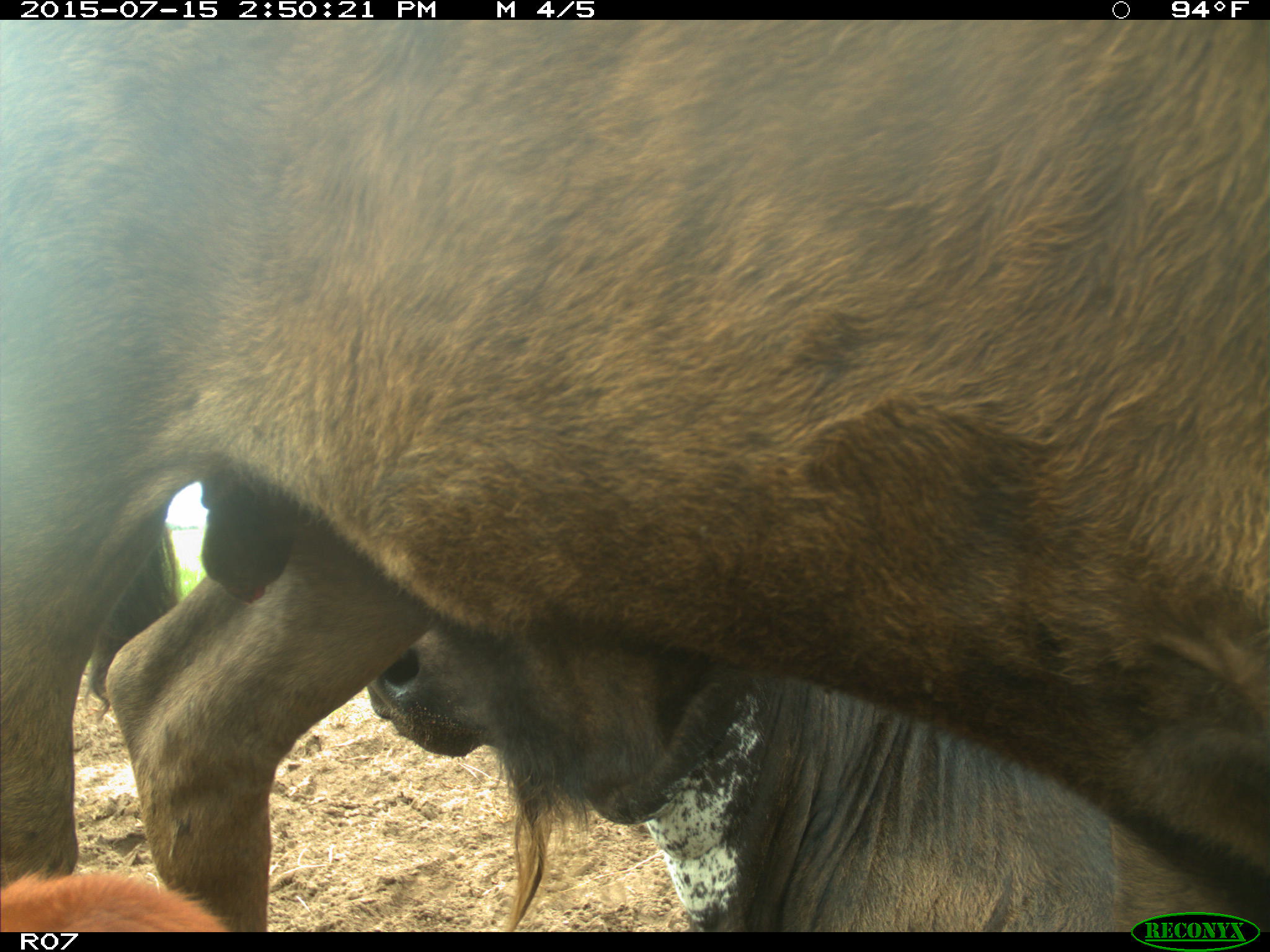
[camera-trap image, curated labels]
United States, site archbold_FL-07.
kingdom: Animalia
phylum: Chordata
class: Mammalia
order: Artiodactyla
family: Bovidae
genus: Bos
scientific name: Bos taurus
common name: domestic cow